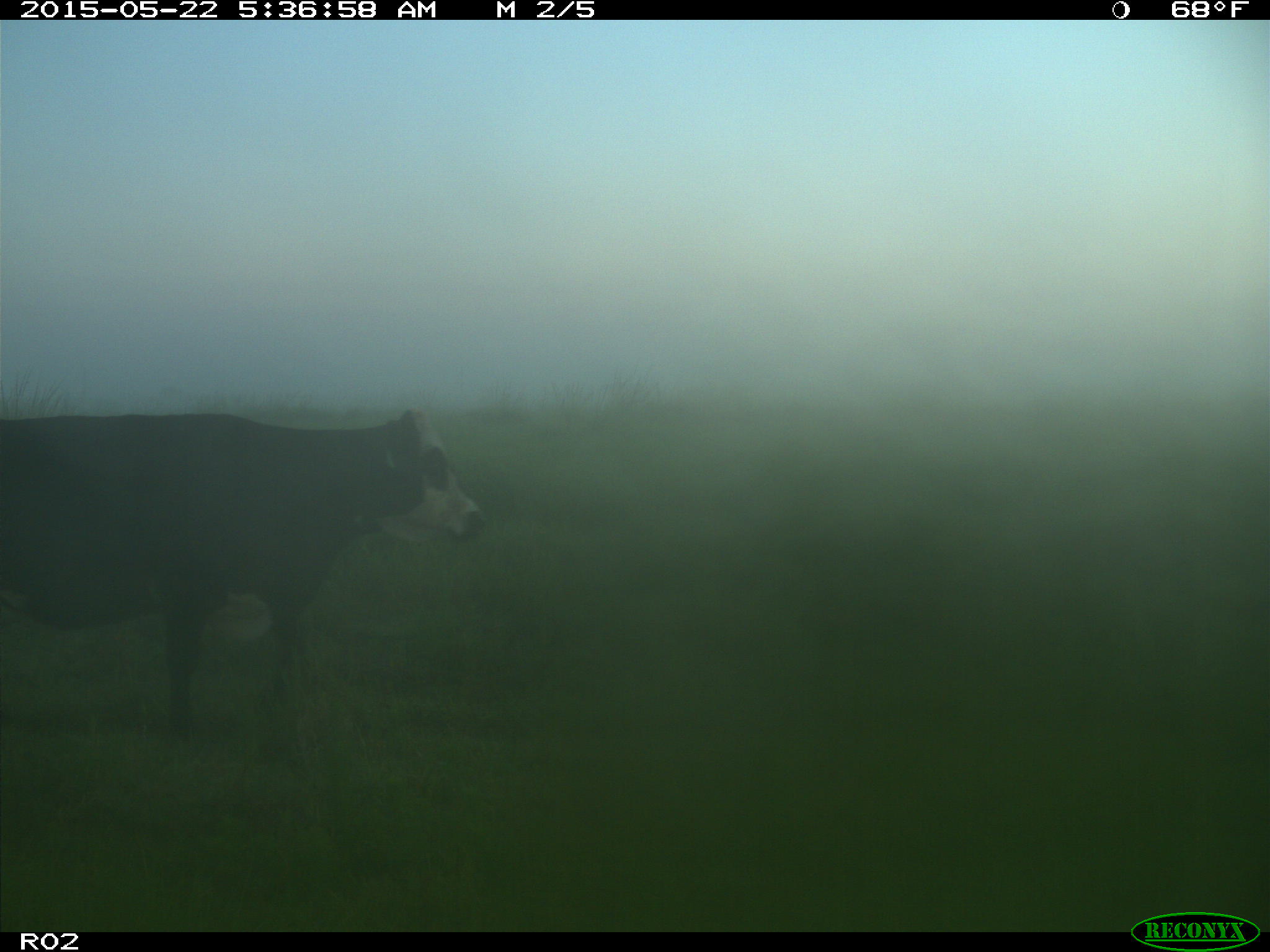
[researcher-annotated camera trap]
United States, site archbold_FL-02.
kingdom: Animalia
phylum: Chordata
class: Mammalia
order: Artiodactyla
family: Bovidae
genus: Bos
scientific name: Bos taurus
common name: domestic cow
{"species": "Bos taurus (domestic cow)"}